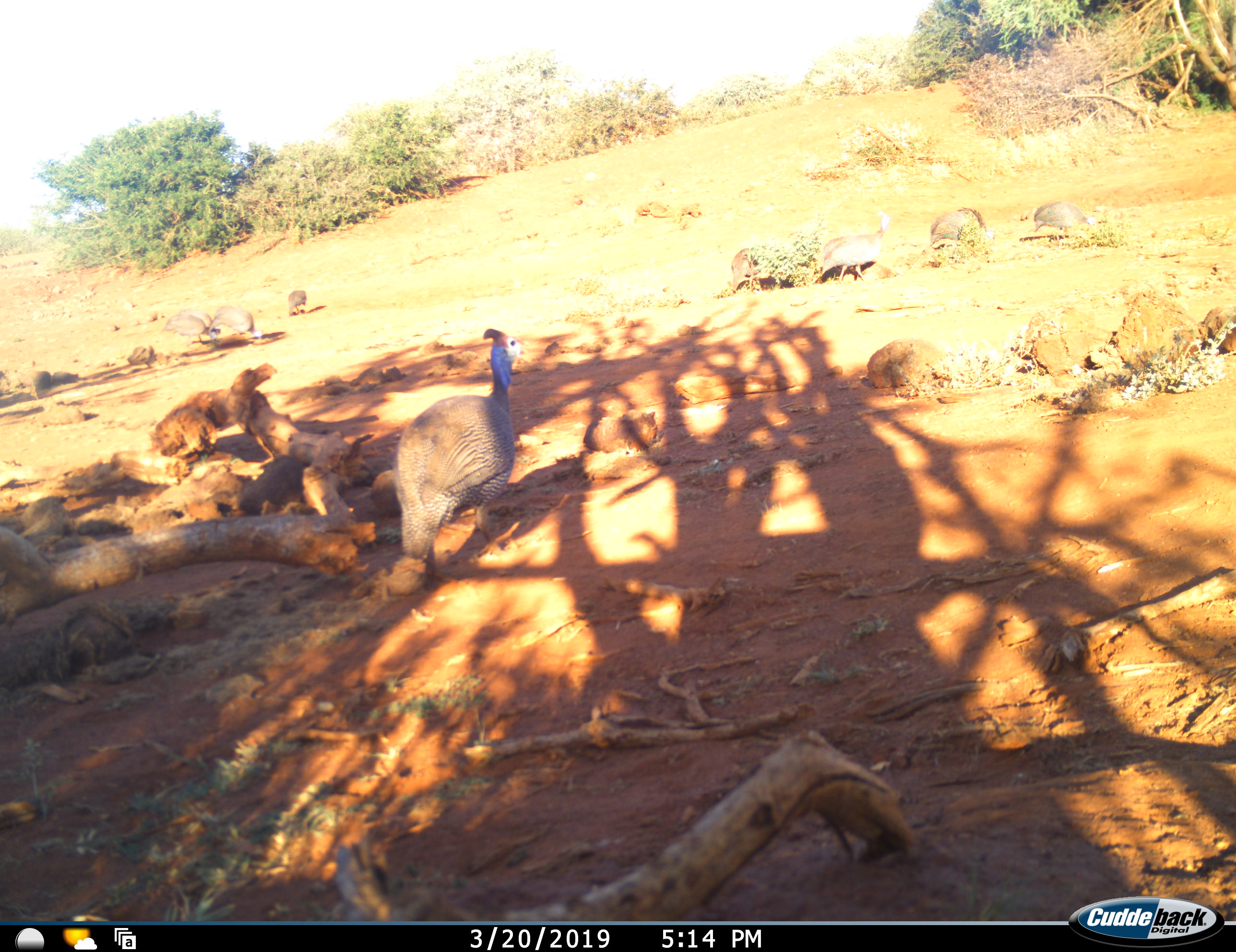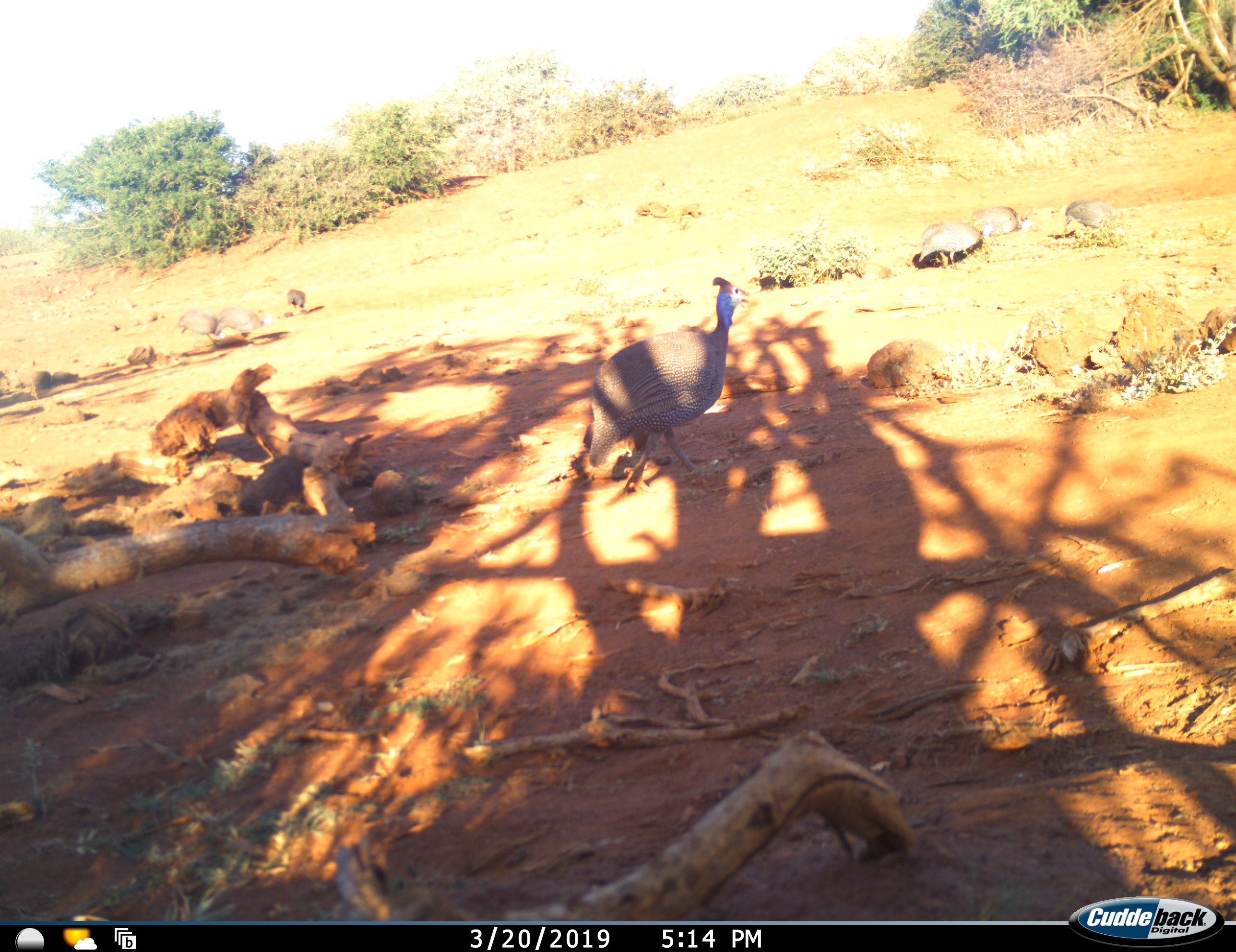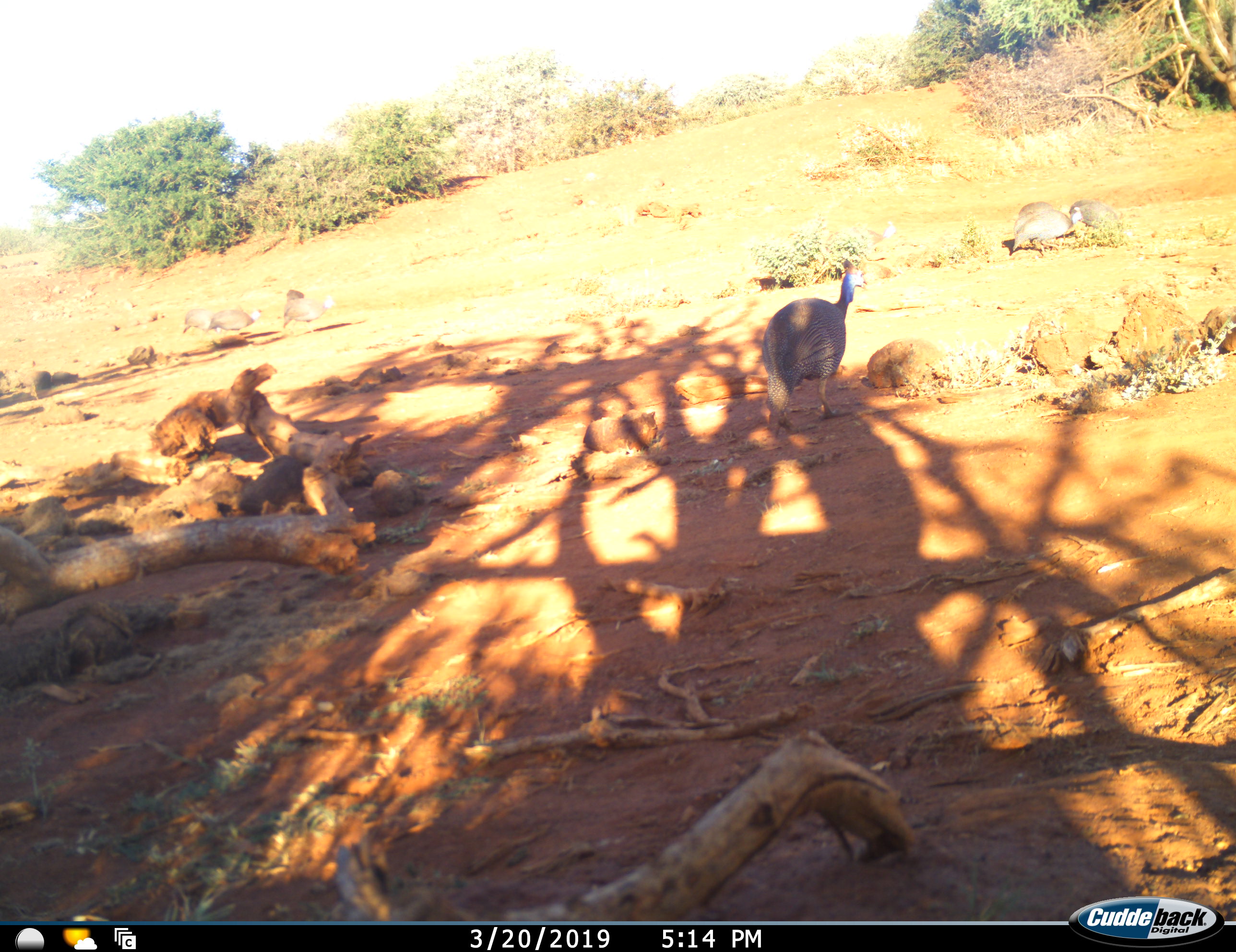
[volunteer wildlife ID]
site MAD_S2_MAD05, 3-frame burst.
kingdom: Animalia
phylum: Chordata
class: Aves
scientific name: Aves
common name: bird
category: birdother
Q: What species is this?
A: Birdother (bird) (Aves).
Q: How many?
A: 8.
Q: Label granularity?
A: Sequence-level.